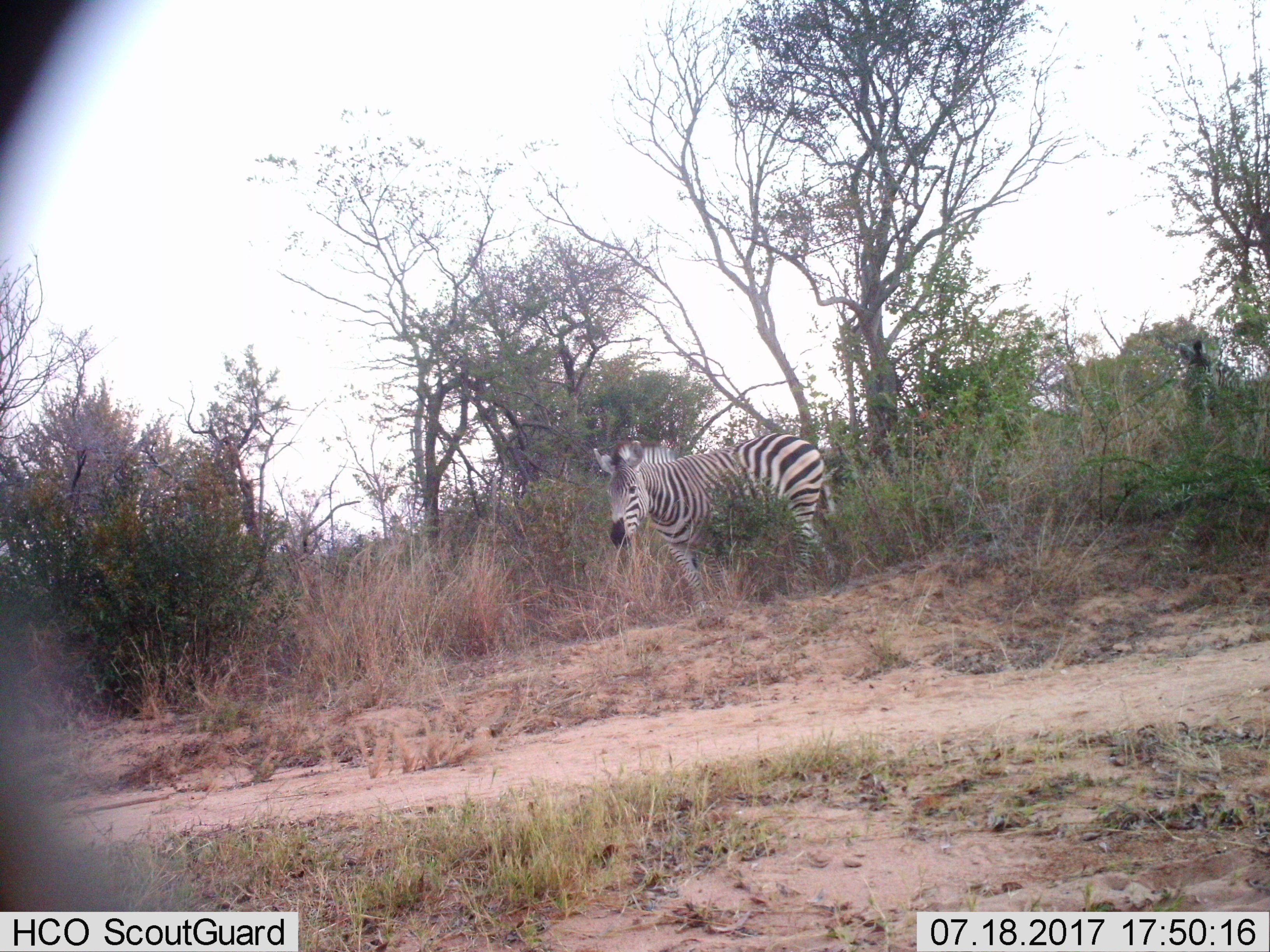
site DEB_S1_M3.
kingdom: Animalia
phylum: Chordata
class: Mammalia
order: Perissodactyla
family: Equidae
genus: Equus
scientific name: Equus quagga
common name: plains zebra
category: zebraplains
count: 2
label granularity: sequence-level